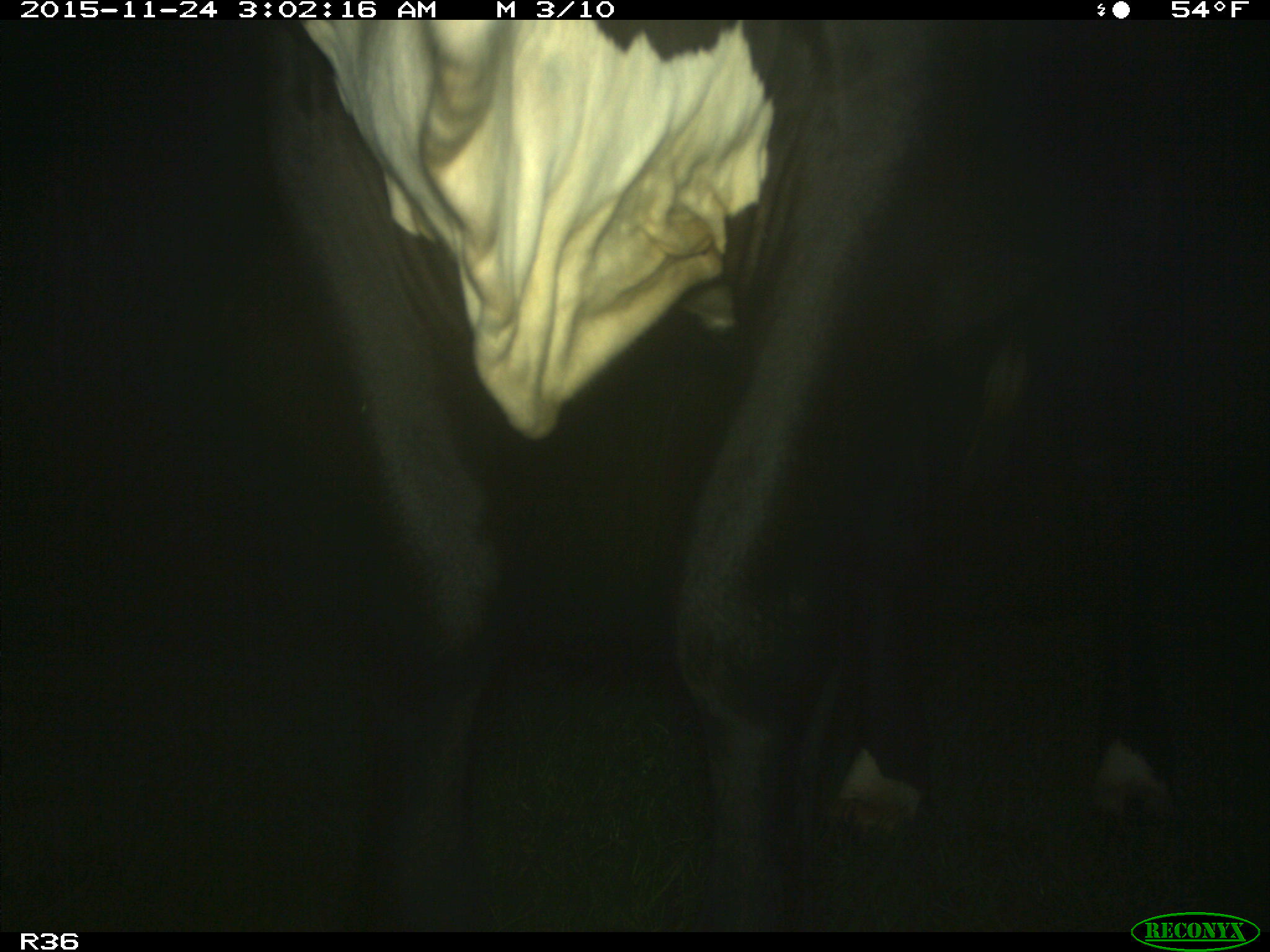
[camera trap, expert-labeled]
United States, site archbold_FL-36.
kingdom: Animalia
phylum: Chordata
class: Mammalia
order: Artiodactyla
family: Bovidae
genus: Bos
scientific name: Bos taurus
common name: domestic cow